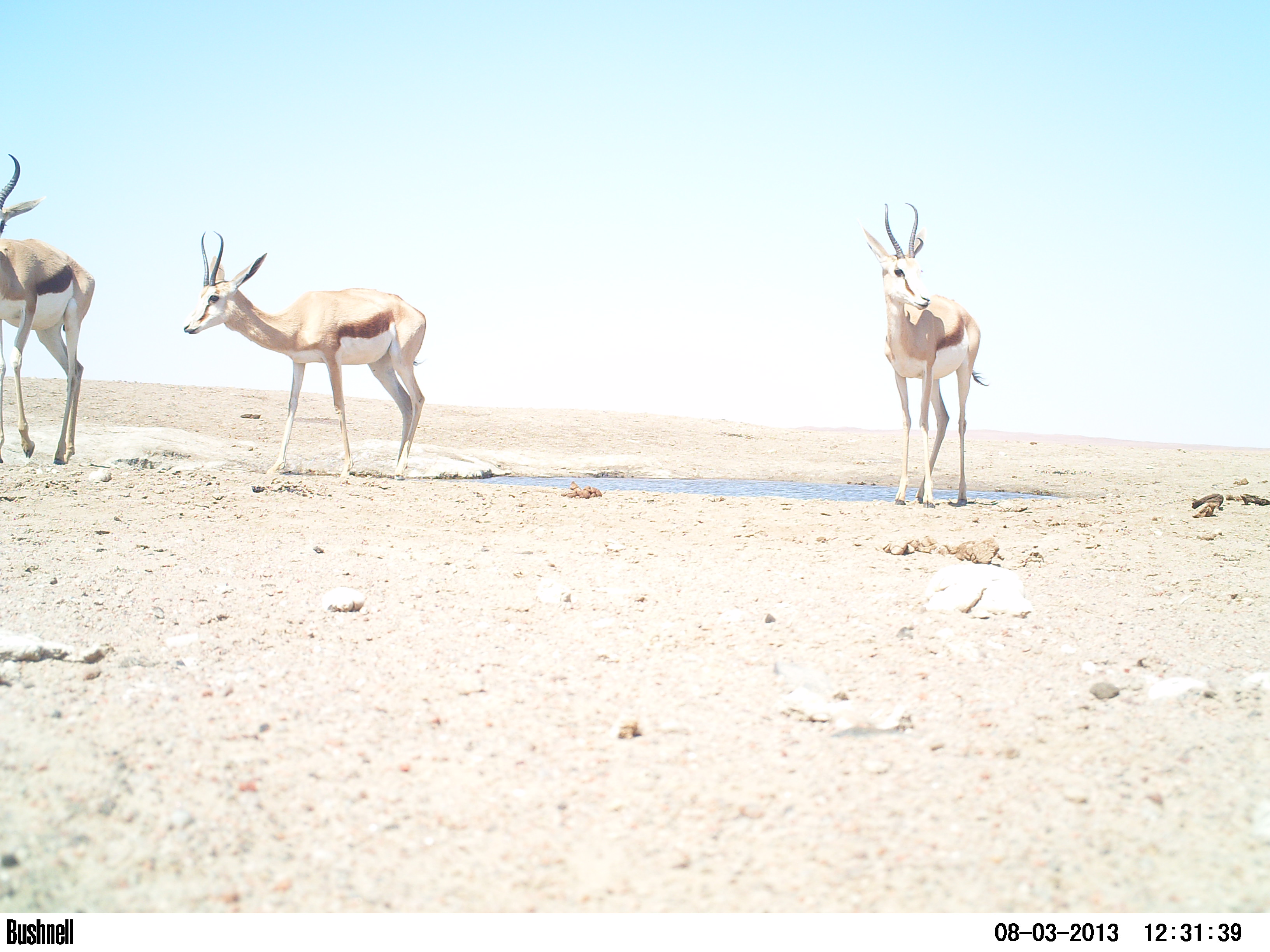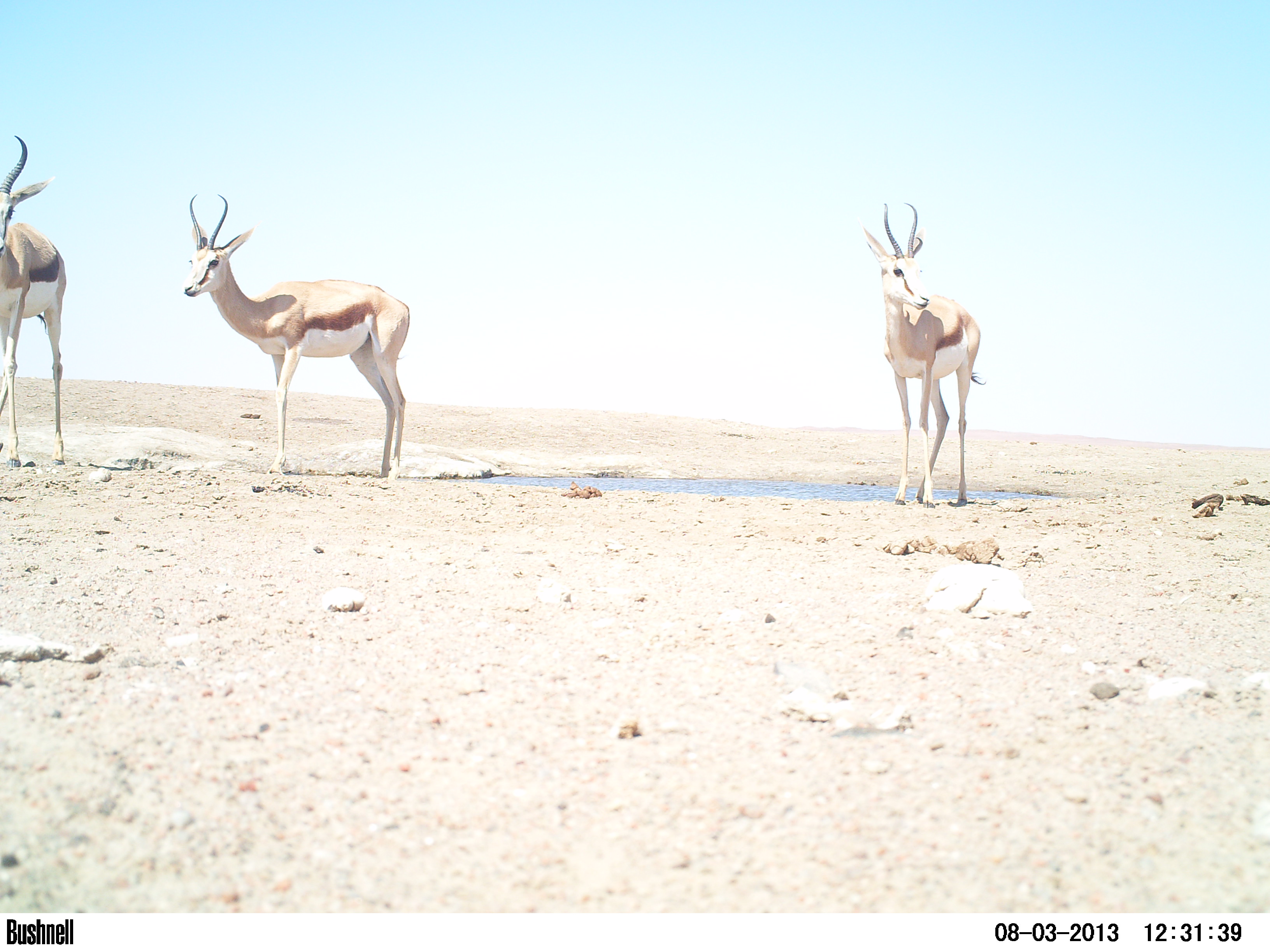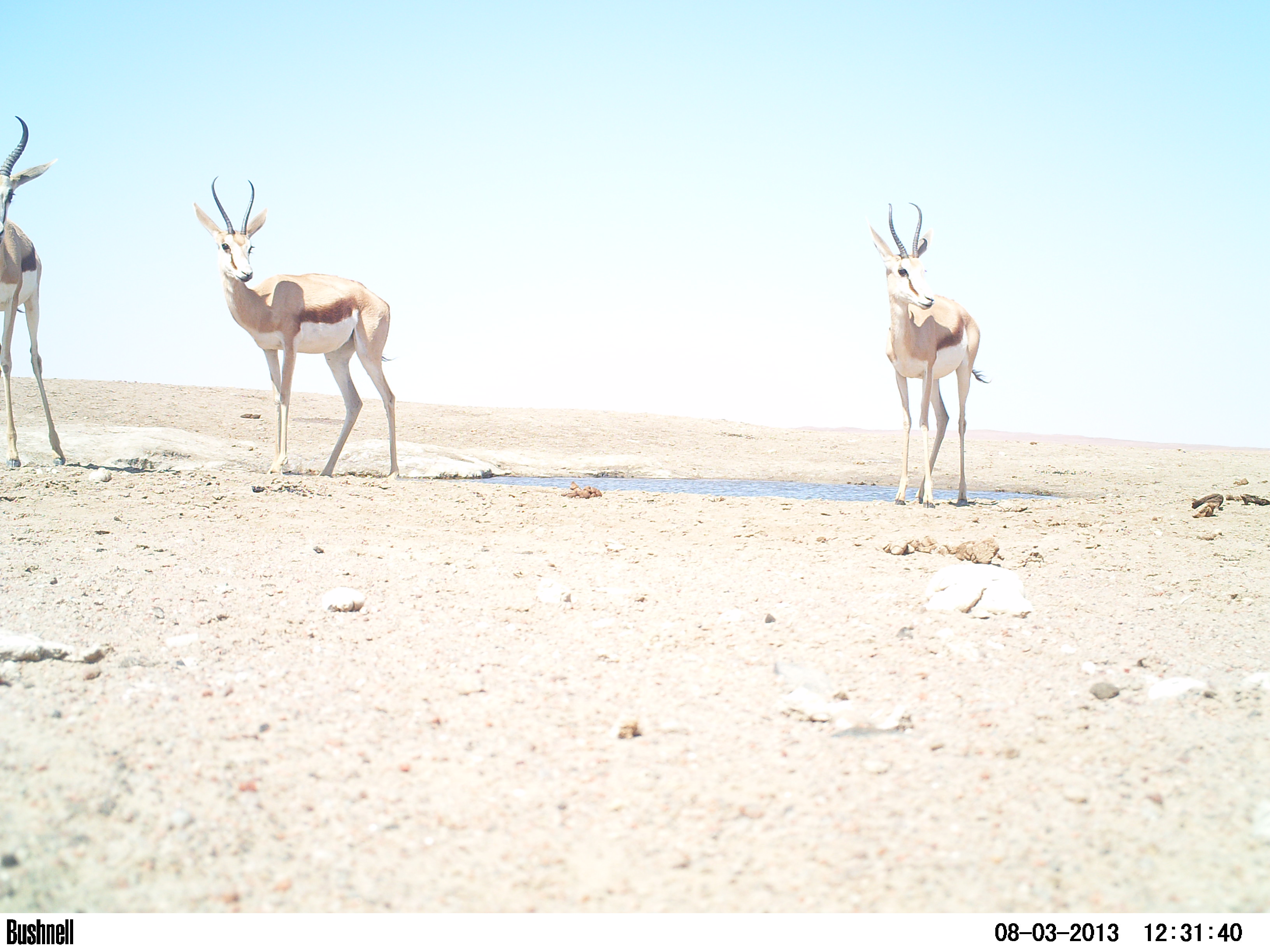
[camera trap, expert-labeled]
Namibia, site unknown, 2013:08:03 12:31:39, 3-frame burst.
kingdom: Animalia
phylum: Chordata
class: Mammalia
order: Artiodactyla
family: Bovidae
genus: Antidorcas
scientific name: Antidorcas marsupialis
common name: springbok